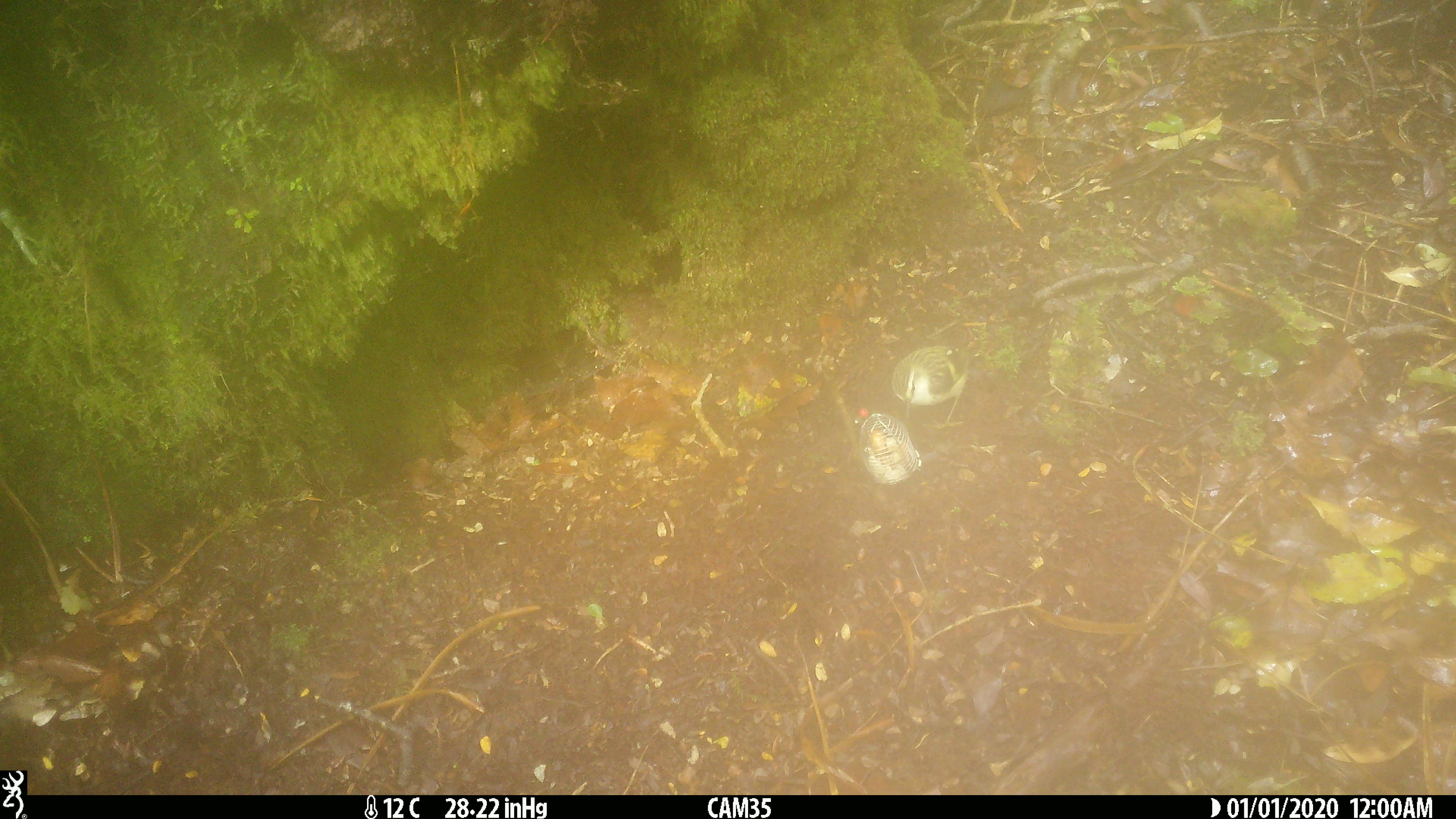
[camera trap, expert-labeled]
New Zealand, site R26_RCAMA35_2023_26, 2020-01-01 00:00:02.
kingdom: Animalia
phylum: Chordata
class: Aves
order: Passeriformes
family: Acanthisittidae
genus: Acanthisitta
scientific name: Acanthisitta chloris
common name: rifleman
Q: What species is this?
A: Rifleman (Acanthisitta chloris).